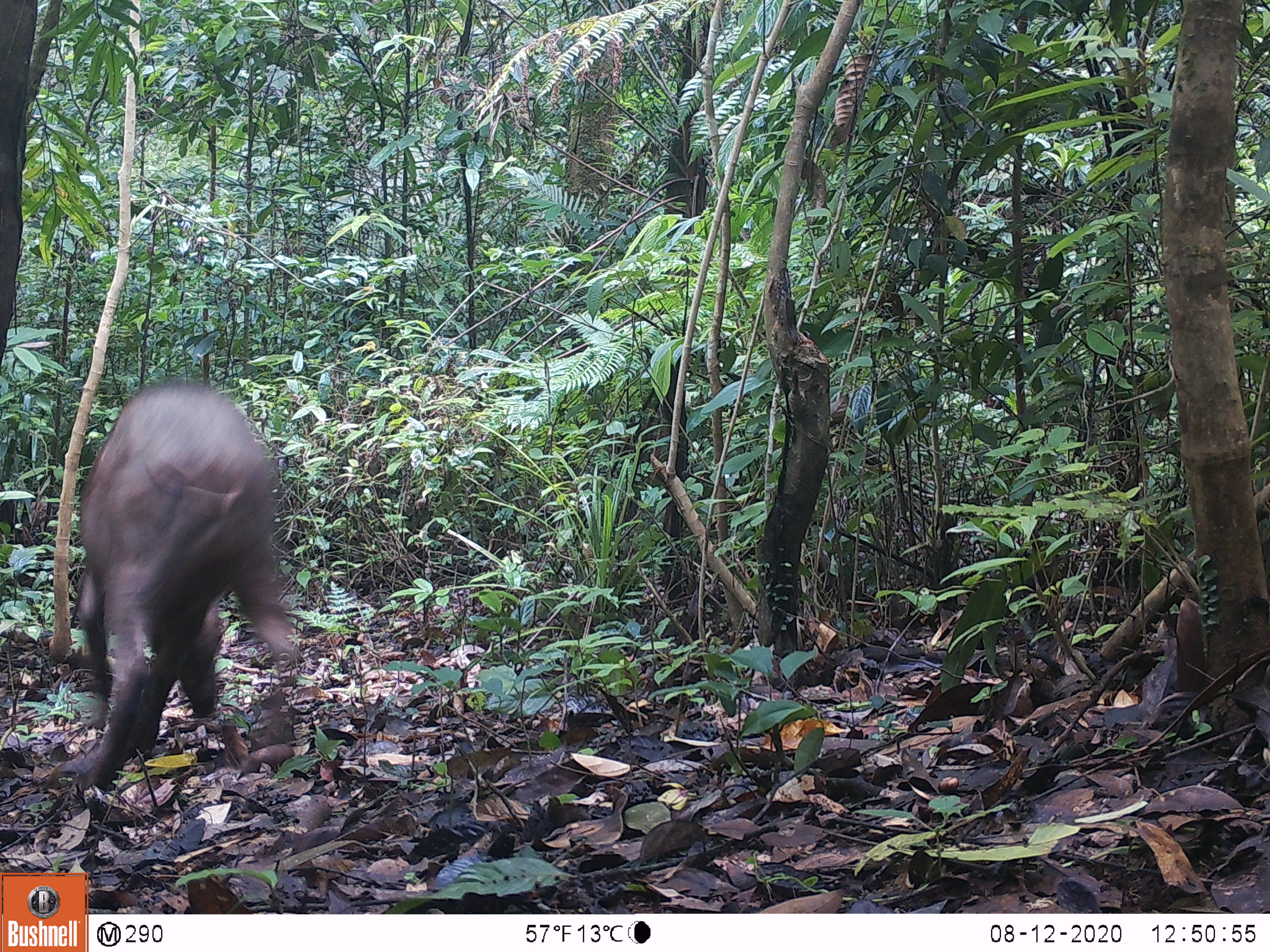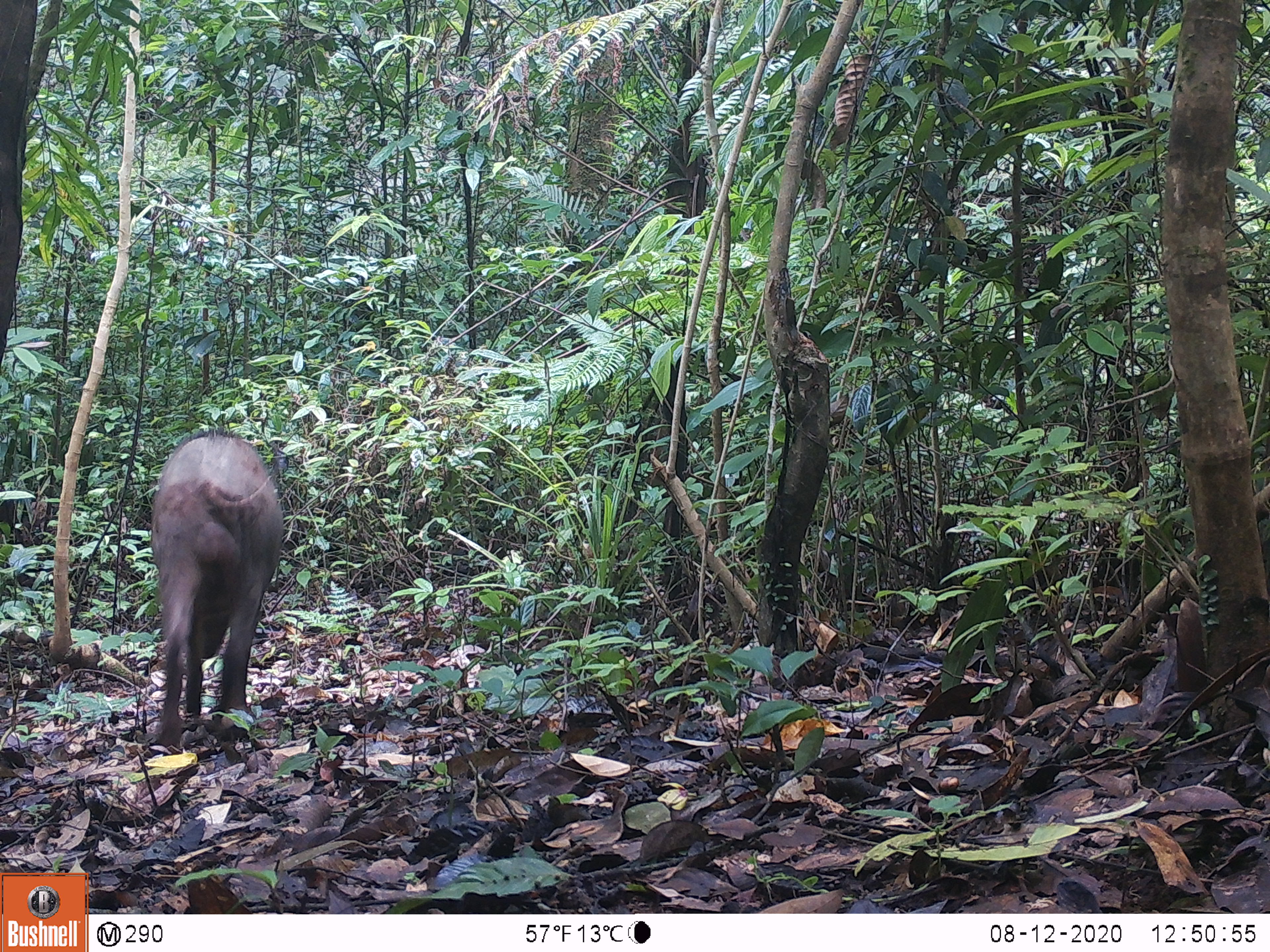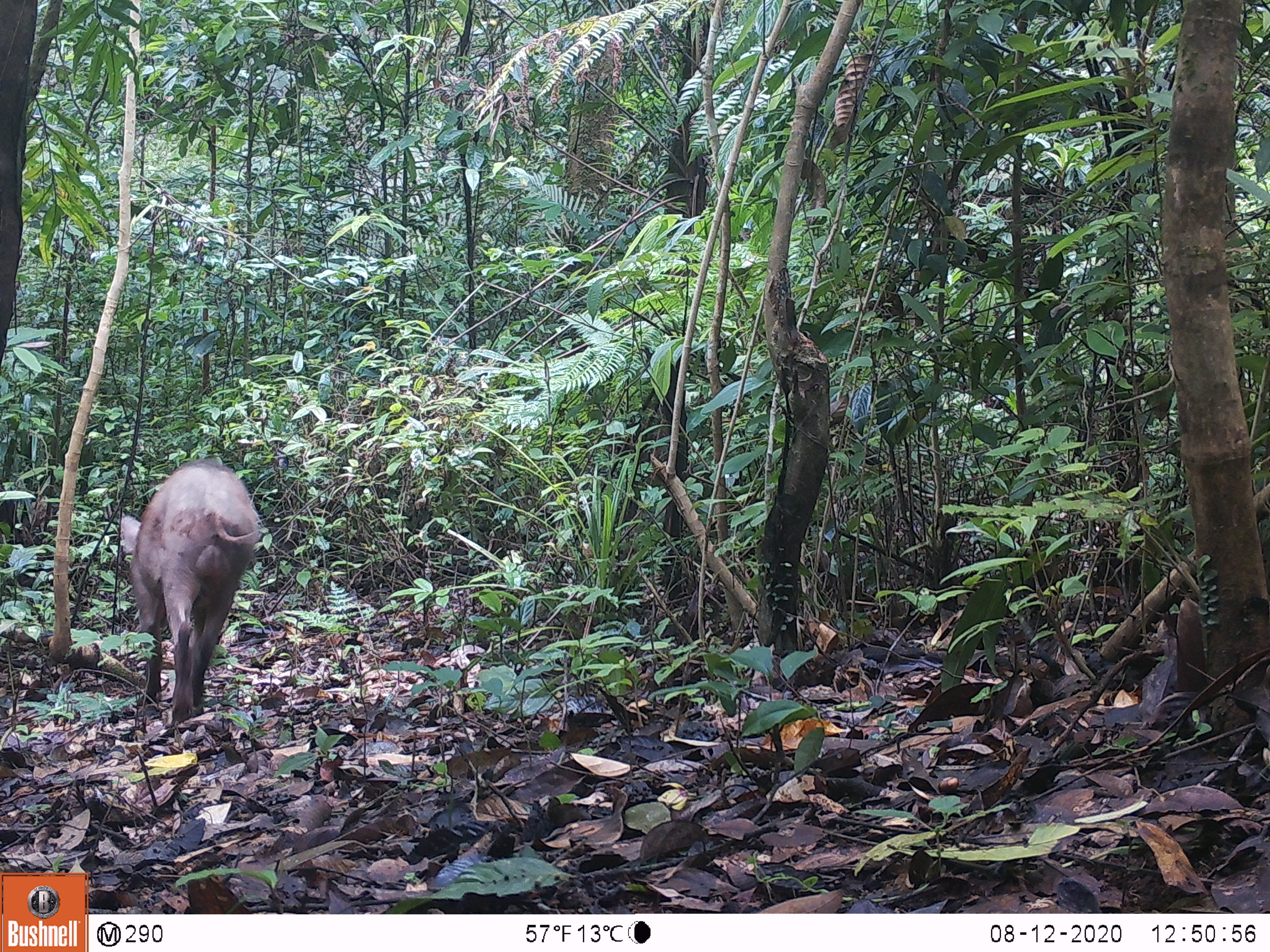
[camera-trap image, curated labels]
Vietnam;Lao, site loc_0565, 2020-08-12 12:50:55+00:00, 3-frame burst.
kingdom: Animalia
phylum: Chordata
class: Mammalia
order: Artiodactyla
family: Suidae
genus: Sus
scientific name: Sus scrofa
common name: eurasian wild pig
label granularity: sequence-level